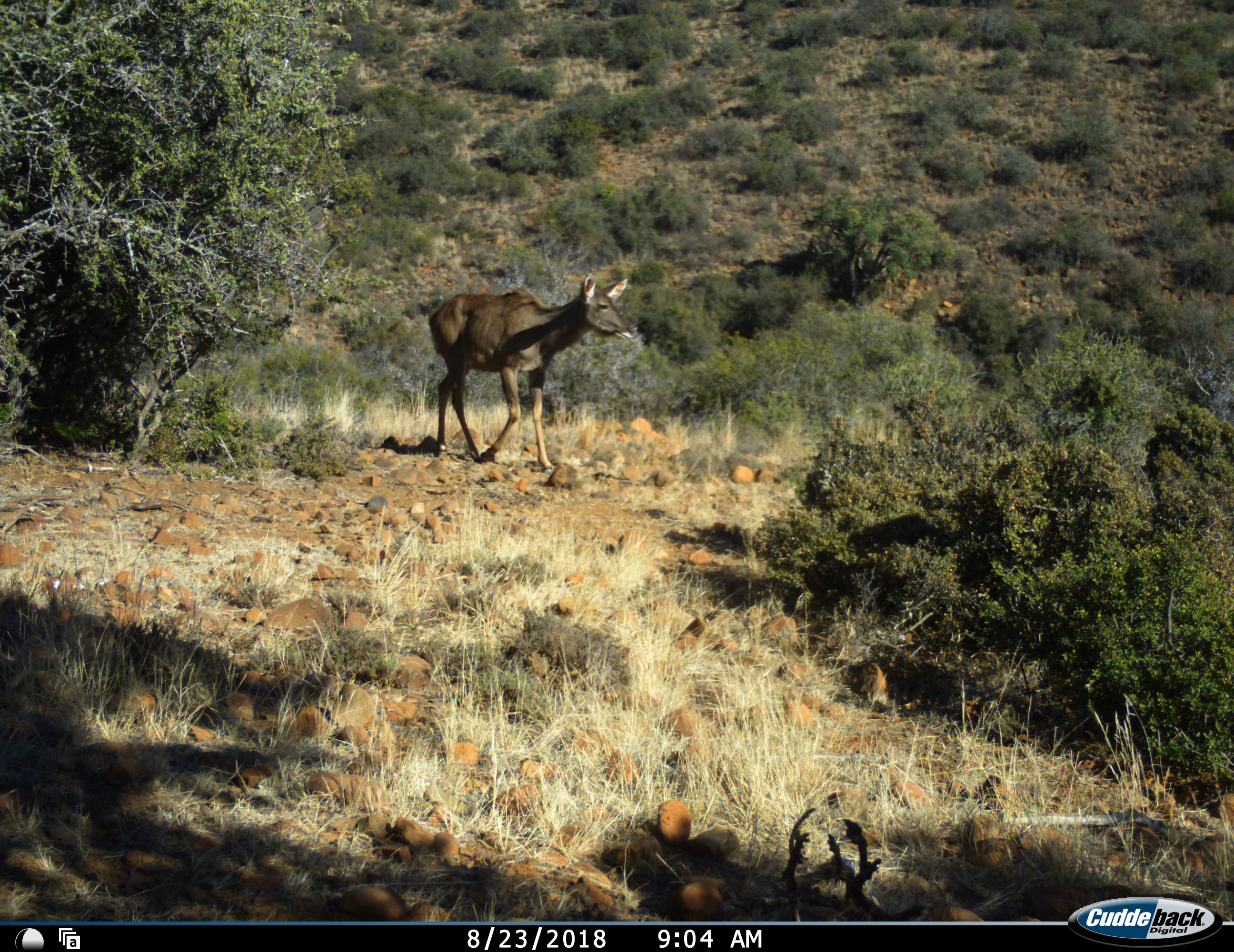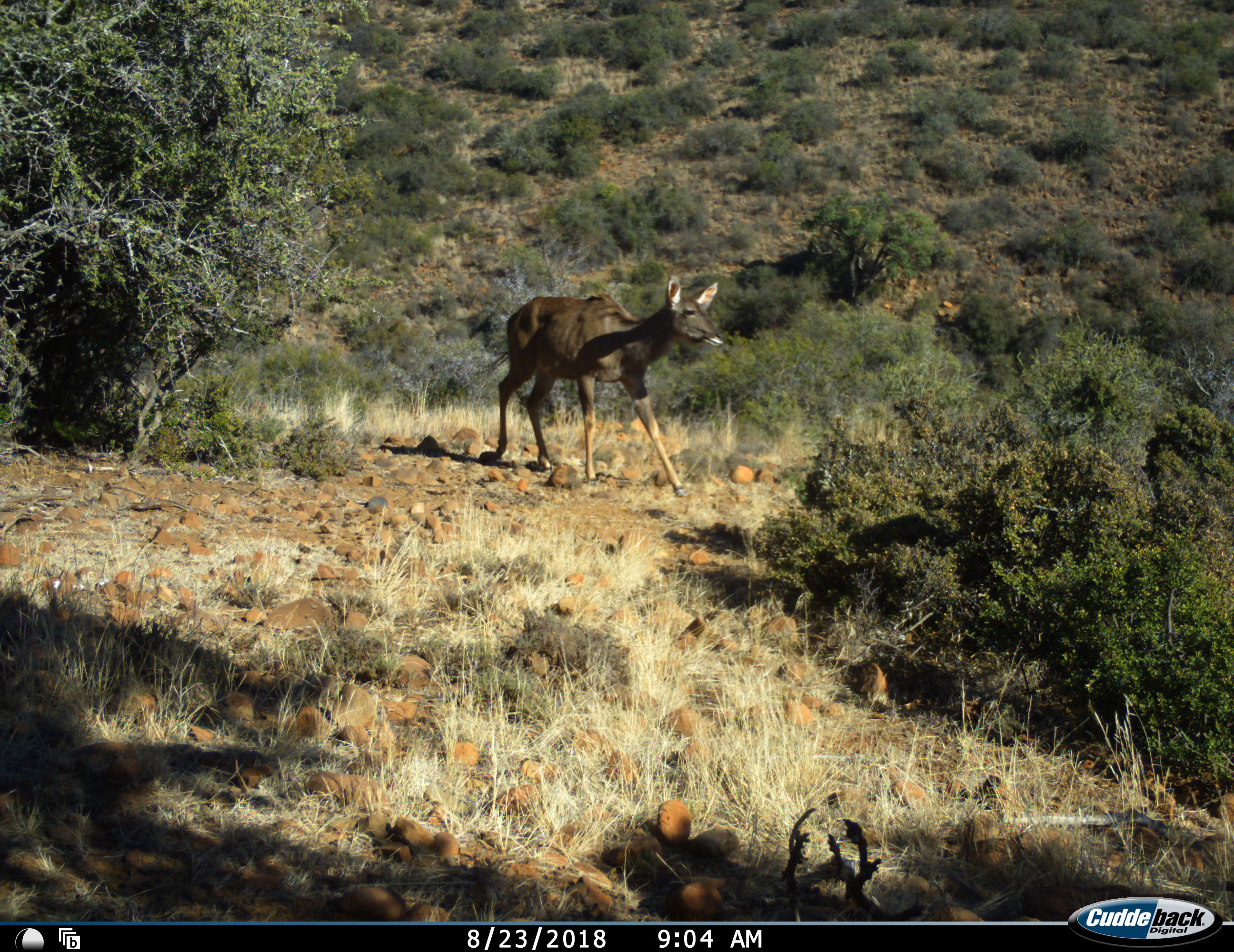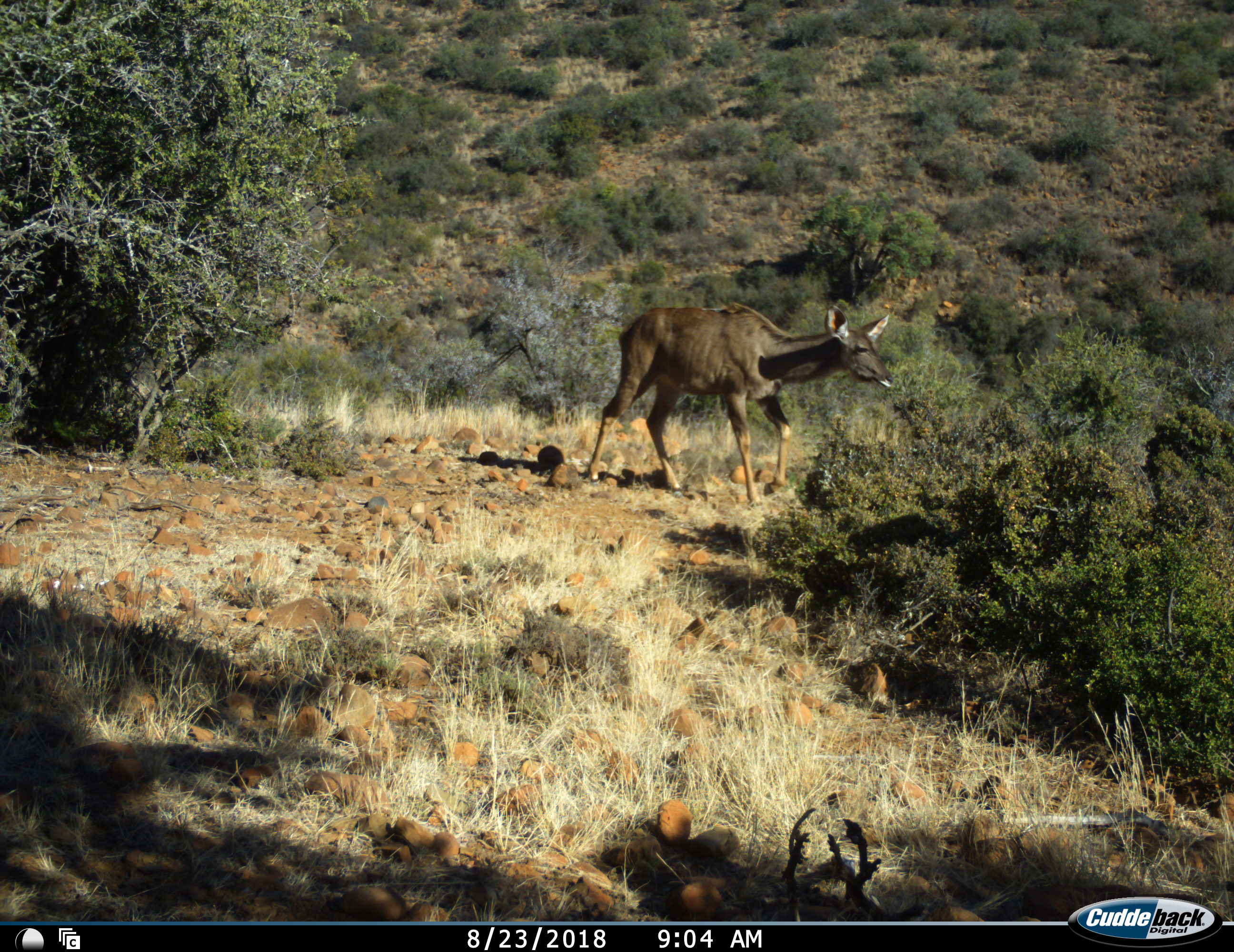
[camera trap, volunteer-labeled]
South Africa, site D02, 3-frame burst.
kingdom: Animalia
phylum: Chordata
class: Mammalia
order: Artiodactyla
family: Bovidae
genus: Tragelaphus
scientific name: Tragelaphus strepsiceros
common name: greater kudu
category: kudu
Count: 1.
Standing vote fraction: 0%.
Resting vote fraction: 0%.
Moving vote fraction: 100%.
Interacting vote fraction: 0%.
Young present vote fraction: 10%.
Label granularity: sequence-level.